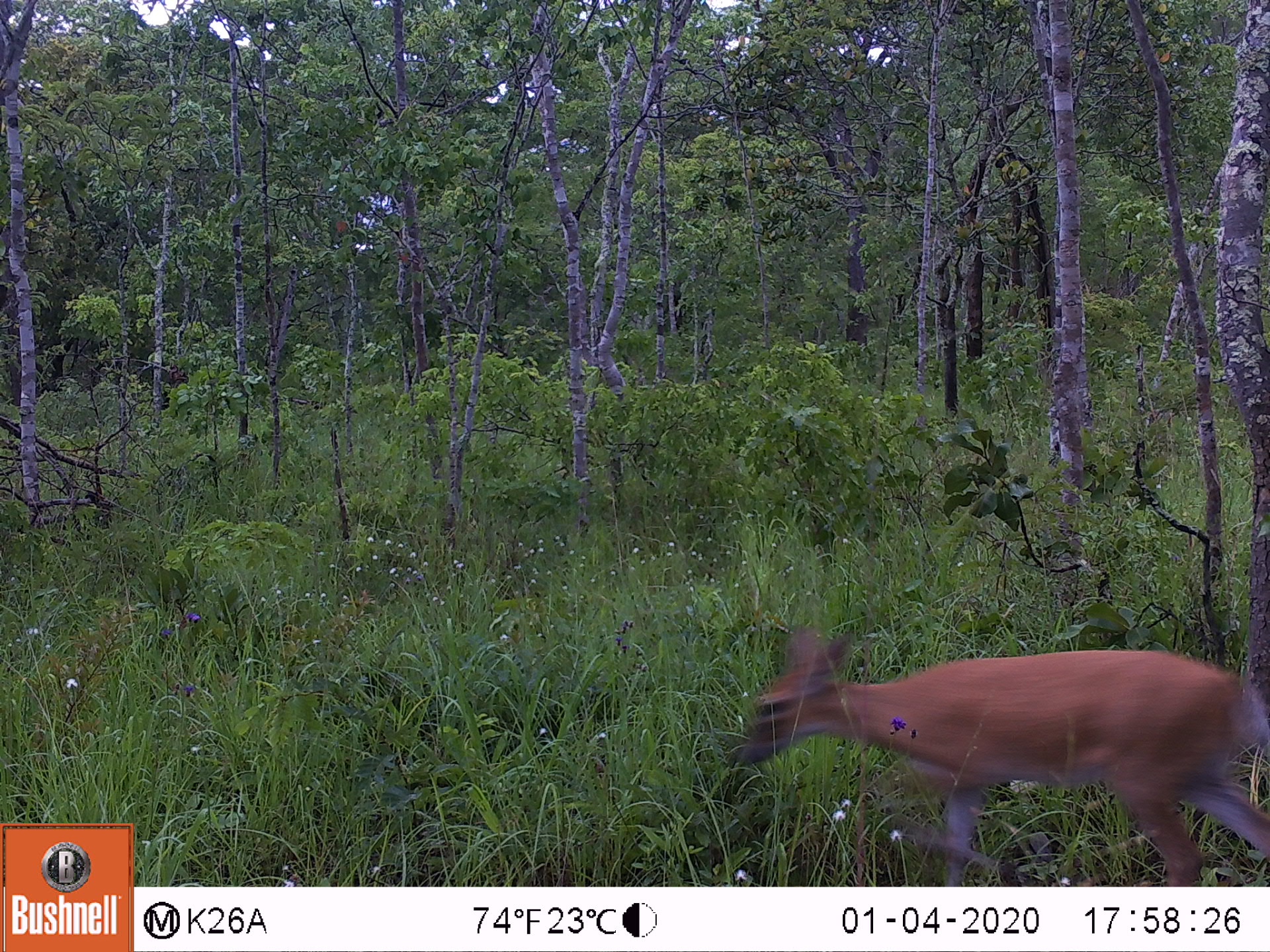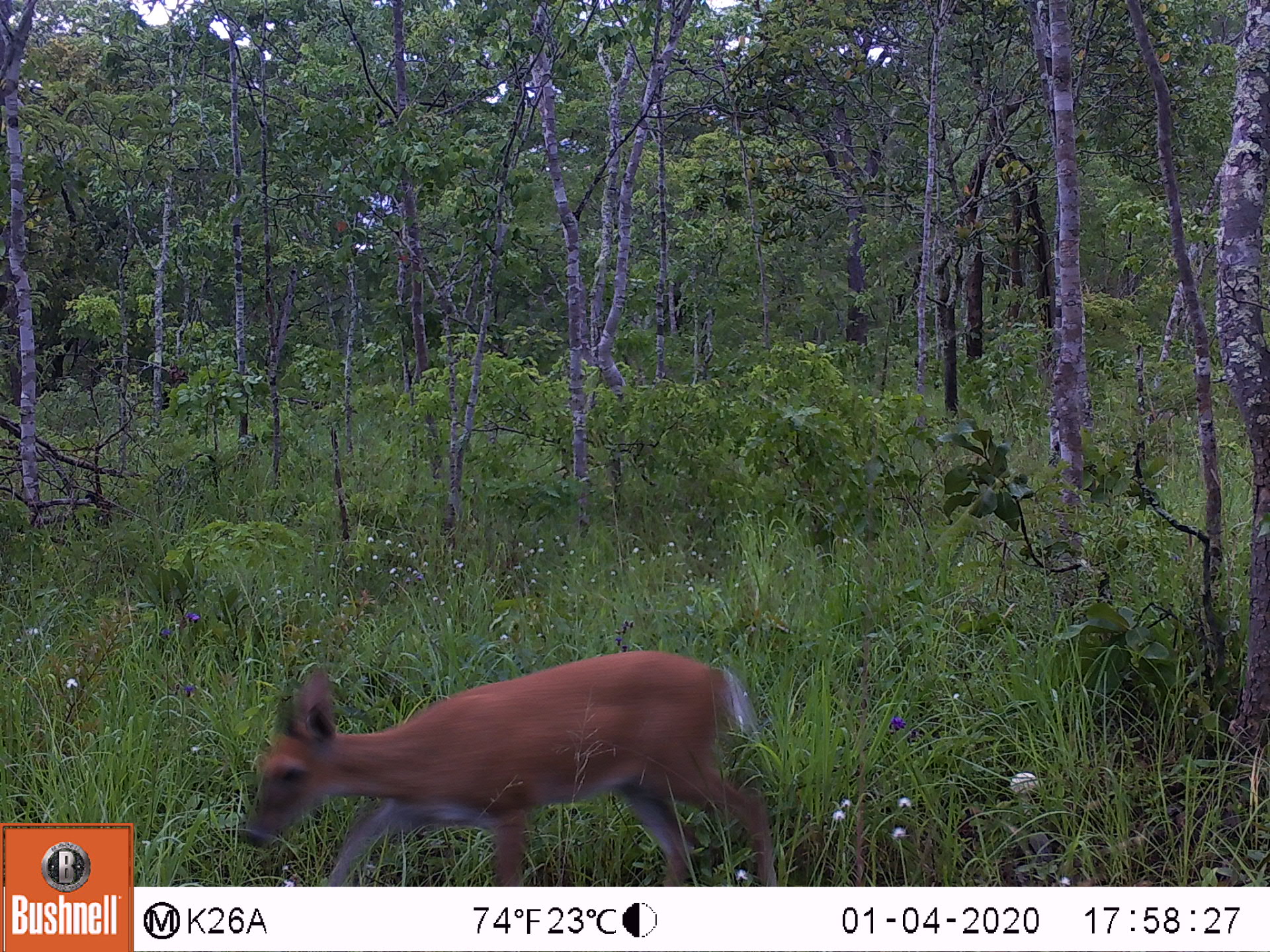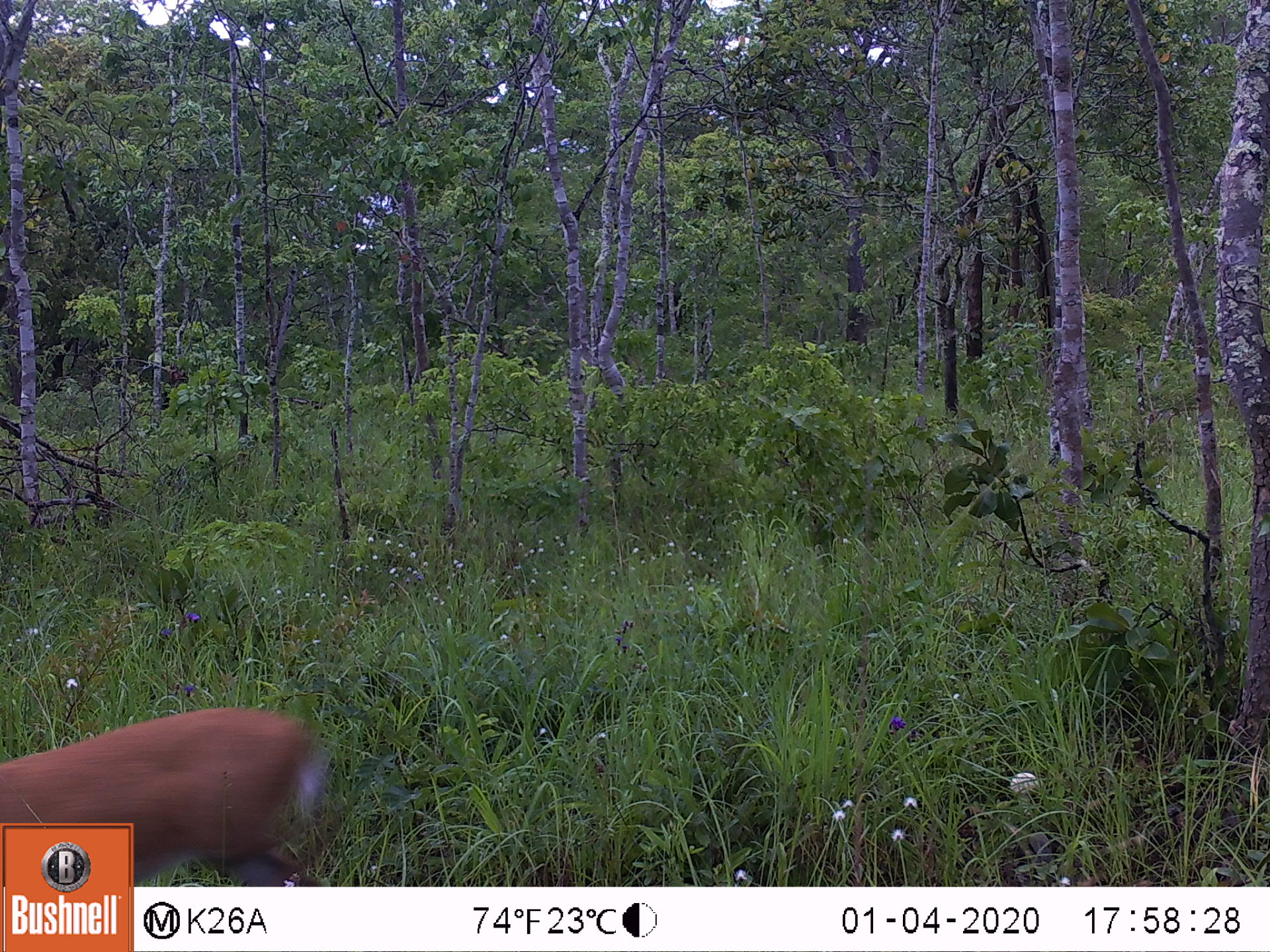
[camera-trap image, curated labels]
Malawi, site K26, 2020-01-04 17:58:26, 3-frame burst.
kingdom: Animalia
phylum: Chordata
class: Mammalia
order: Artiodactyla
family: Bovidae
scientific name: Antilopinae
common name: small antelope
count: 1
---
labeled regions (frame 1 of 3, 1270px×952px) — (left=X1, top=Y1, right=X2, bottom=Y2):
small antelope: (left=739, top=626, right=1264, bottom=878)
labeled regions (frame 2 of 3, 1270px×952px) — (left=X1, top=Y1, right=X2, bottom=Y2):
small antelope: (left=236, top=653, right=778, bottom=882)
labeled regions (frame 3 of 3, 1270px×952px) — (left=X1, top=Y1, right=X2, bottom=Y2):
small antelope: (left=136, top=705, right=329, bottom=883)